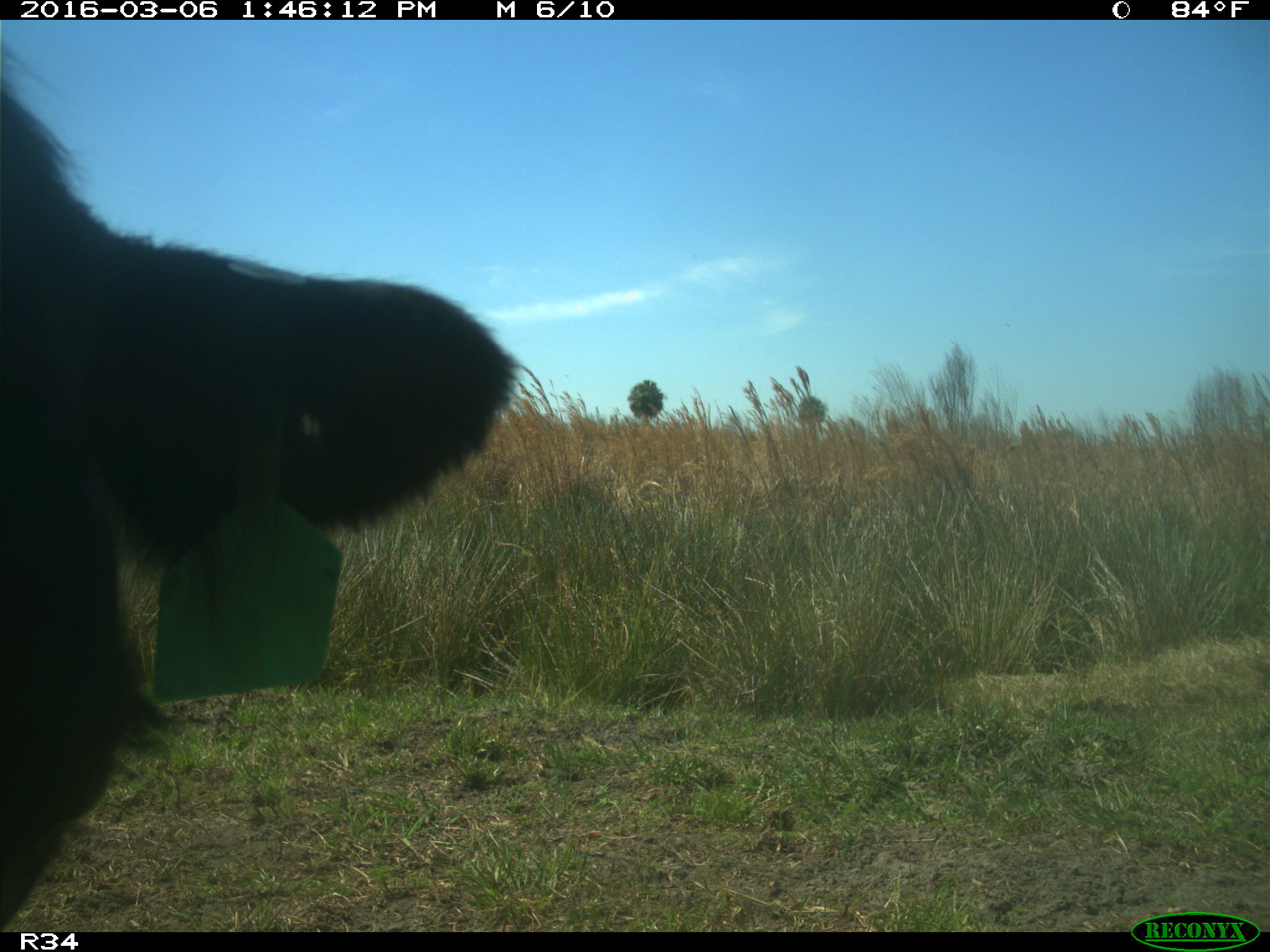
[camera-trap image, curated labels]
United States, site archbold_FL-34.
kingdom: Animalia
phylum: Chordata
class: Mammalia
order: Artiodactyla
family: Bovidae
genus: Bos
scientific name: Bos taurus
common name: domestic cow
Bos taurus (domestic cow).